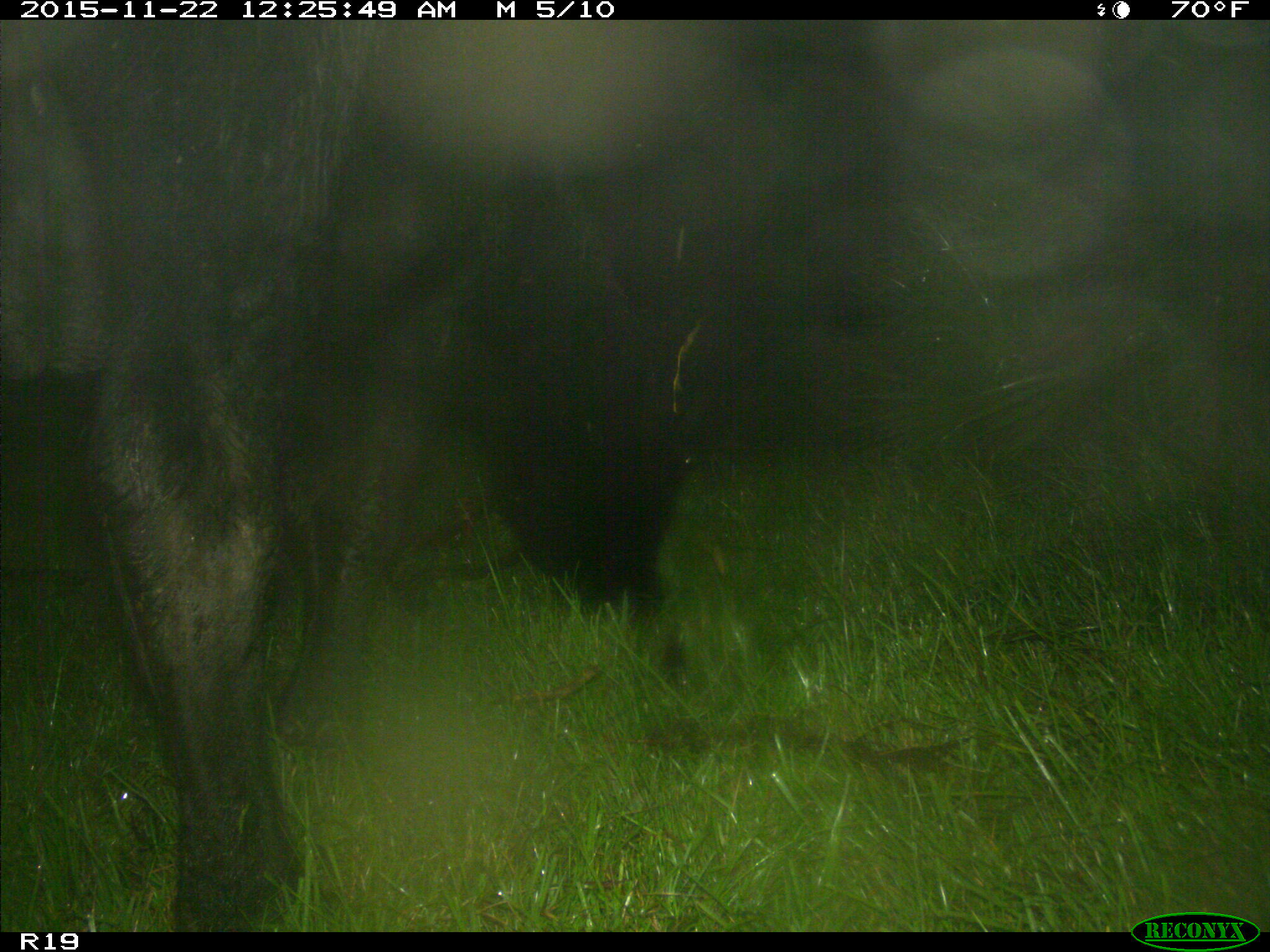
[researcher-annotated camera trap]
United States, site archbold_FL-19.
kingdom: Animalia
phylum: Chordata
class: Mammalia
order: Artiodactyla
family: Bovidae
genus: Bos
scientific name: Bos taurus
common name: domestic cow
Bos taurus (domestic cow).